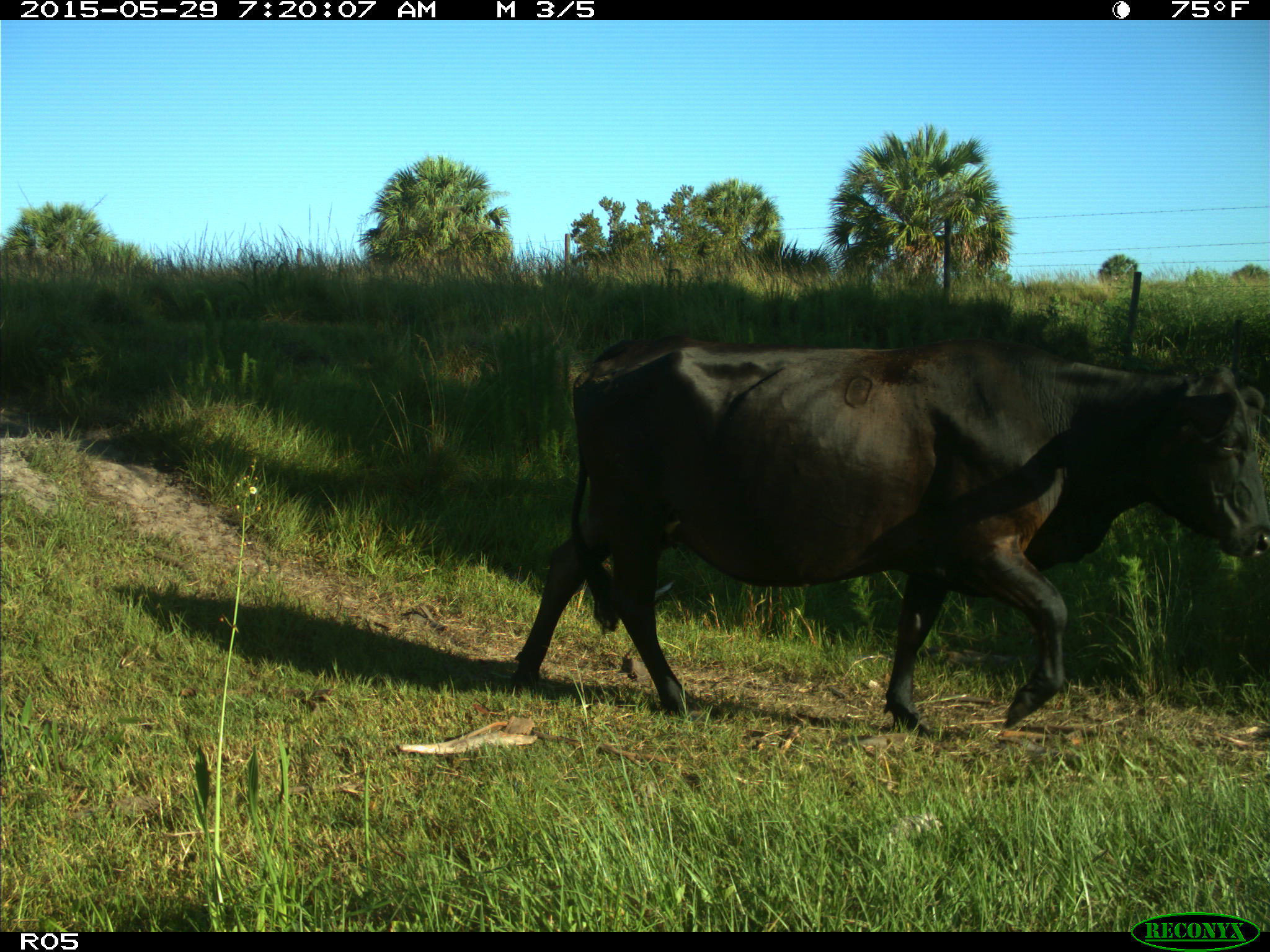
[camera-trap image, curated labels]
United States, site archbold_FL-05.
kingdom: Animalia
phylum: Chordata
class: Mammalia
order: Artiodactyla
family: Bovidae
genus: Bos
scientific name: Bos taurus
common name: domestic cow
Bos taurus (domestic cow).